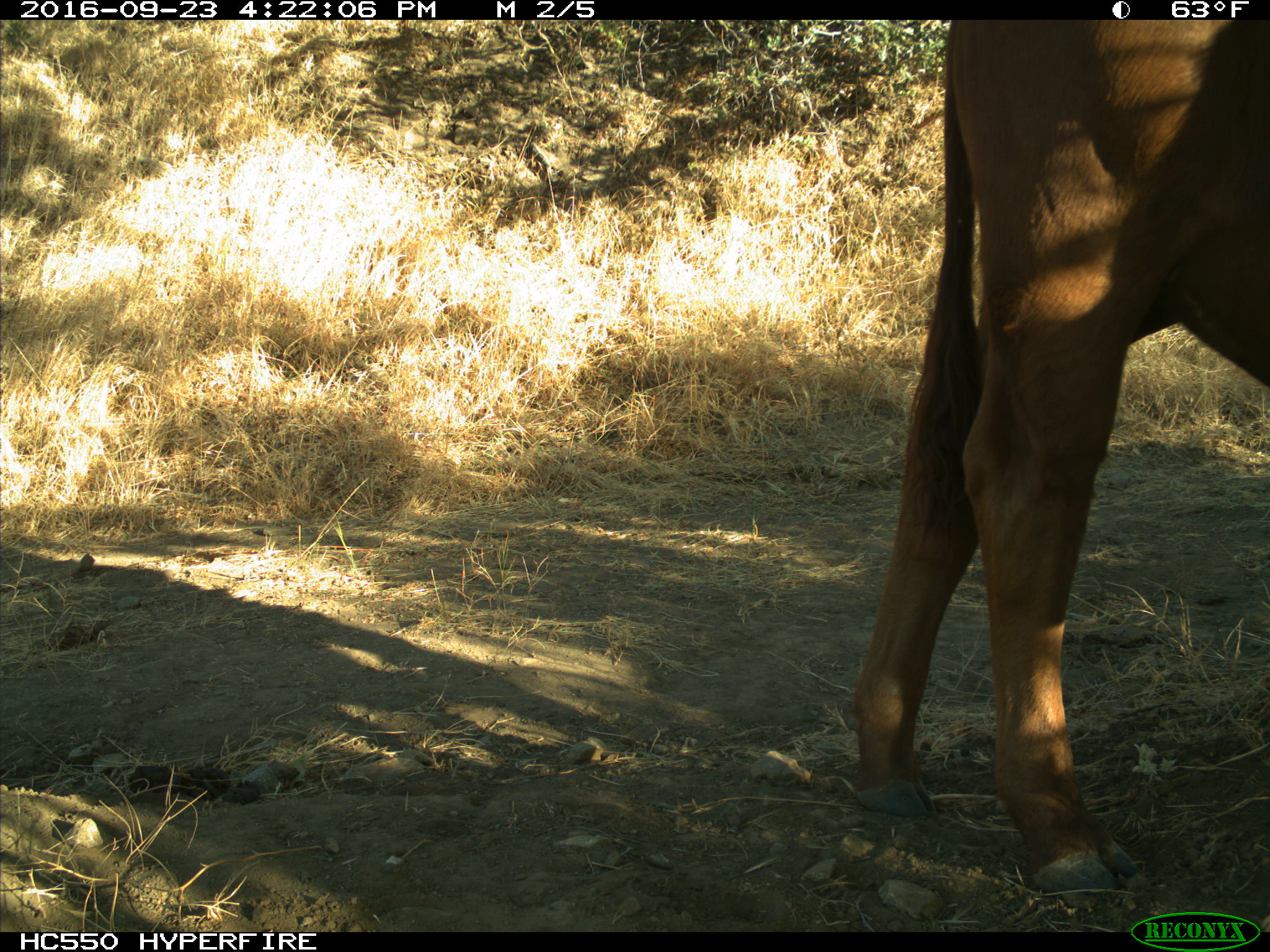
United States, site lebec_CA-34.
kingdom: Animalia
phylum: Chordata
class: Mammalia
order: Artiodactyla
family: Bovidae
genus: Bos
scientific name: Bos taurus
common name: domestic cow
Bos taurus (domestic cow).